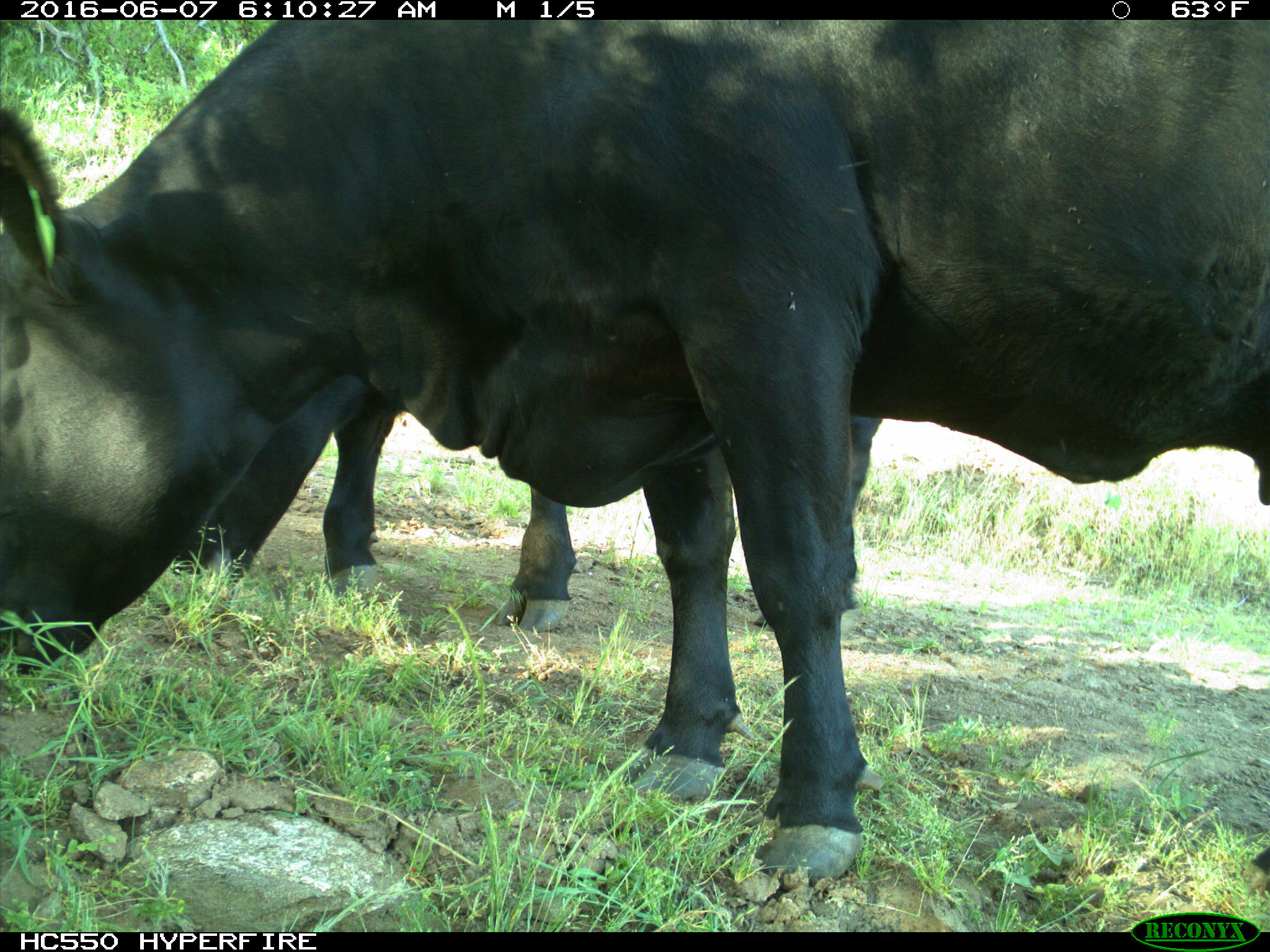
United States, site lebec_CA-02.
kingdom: Animalia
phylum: Chordata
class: Mammalia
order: Artiodactyla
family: Bovidae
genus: Bos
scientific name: Bos taurus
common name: domestic cow